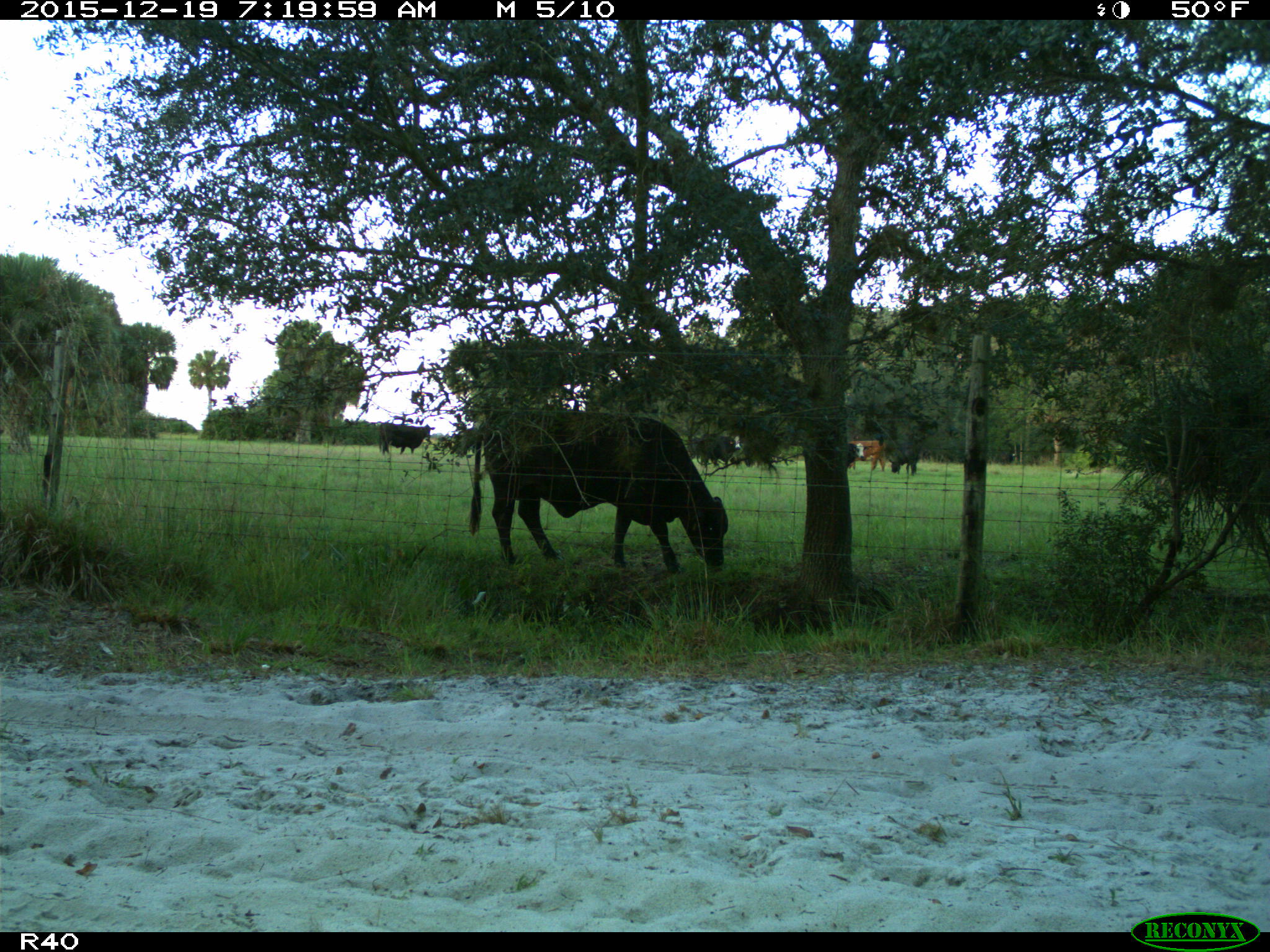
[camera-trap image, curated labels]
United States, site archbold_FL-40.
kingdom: Animalia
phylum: Chordata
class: Mammalia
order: Artiodactyla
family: Bovidae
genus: Bos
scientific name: Bos taurus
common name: domestic cow